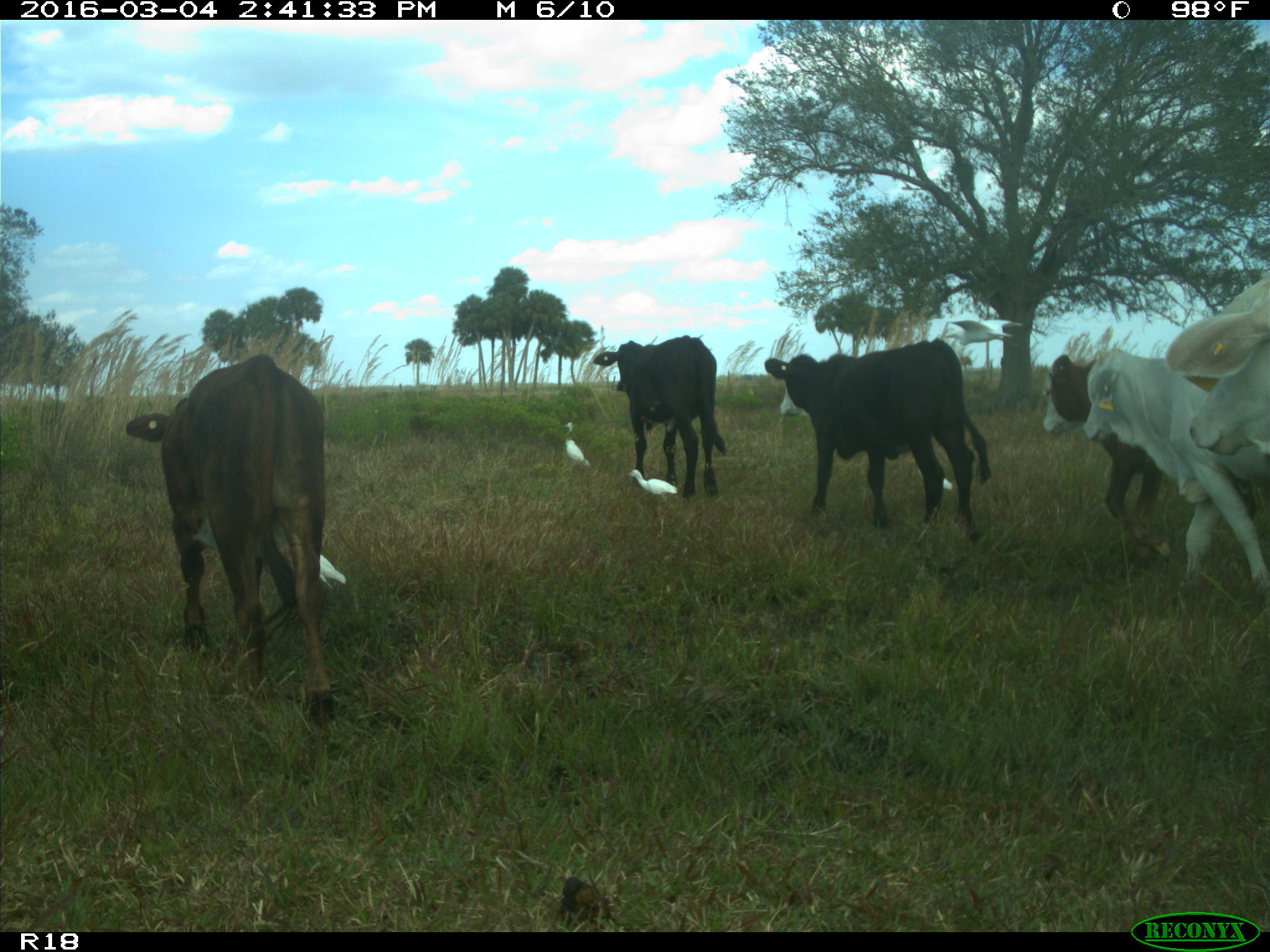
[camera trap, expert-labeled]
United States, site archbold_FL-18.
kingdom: Animalia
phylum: Chordata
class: Mammalia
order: Artiodactyla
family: Bovidae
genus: Bos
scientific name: Bos taurus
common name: domestic cow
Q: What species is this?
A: Bos taurus (domestic cow).